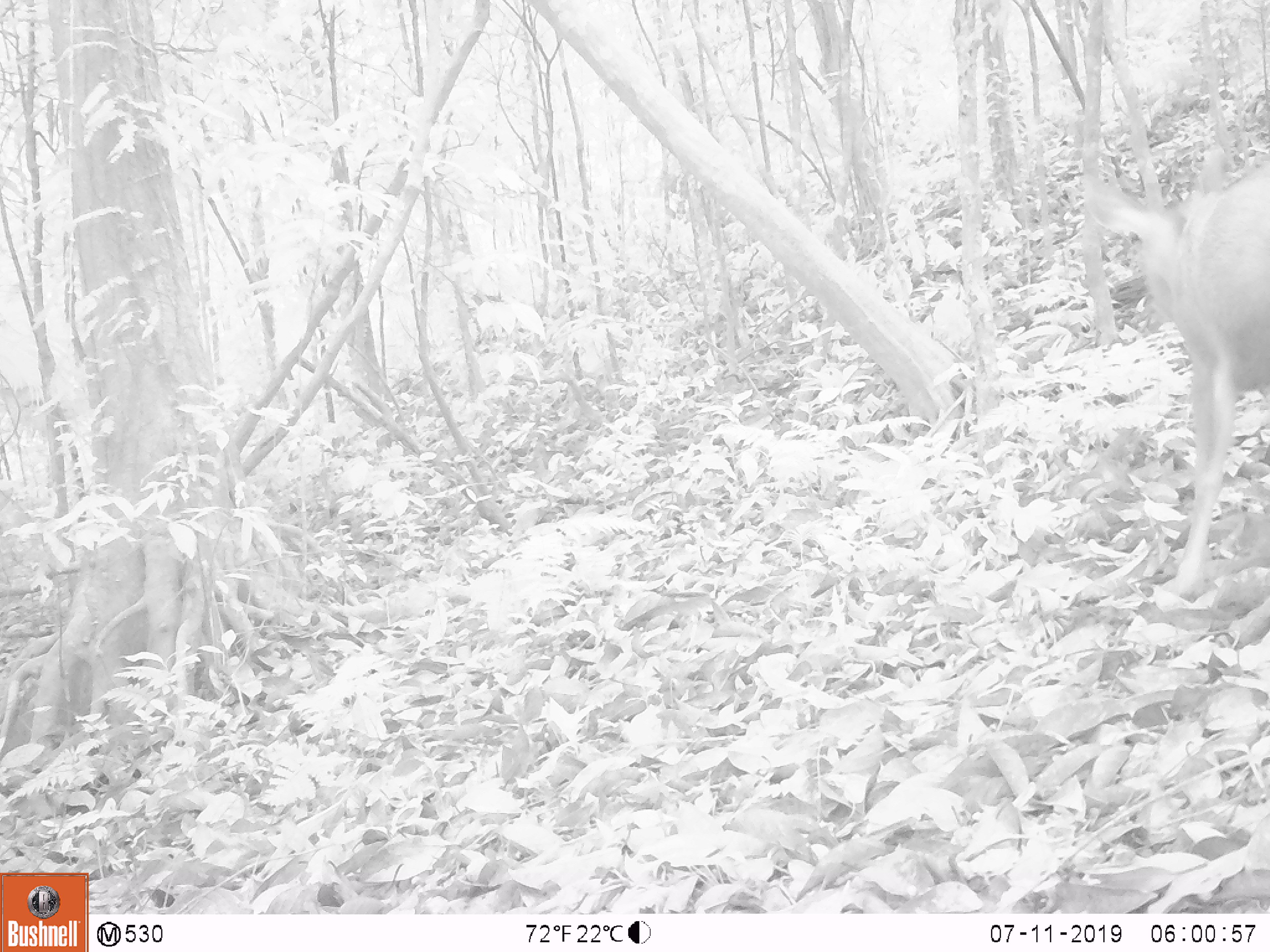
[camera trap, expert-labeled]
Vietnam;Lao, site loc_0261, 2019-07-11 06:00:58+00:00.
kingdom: Animalia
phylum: Chordata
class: Mammalia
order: Artiodactyla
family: Cervidae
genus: Rusa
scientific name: Rusa unicolor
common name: sambar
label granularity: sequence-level